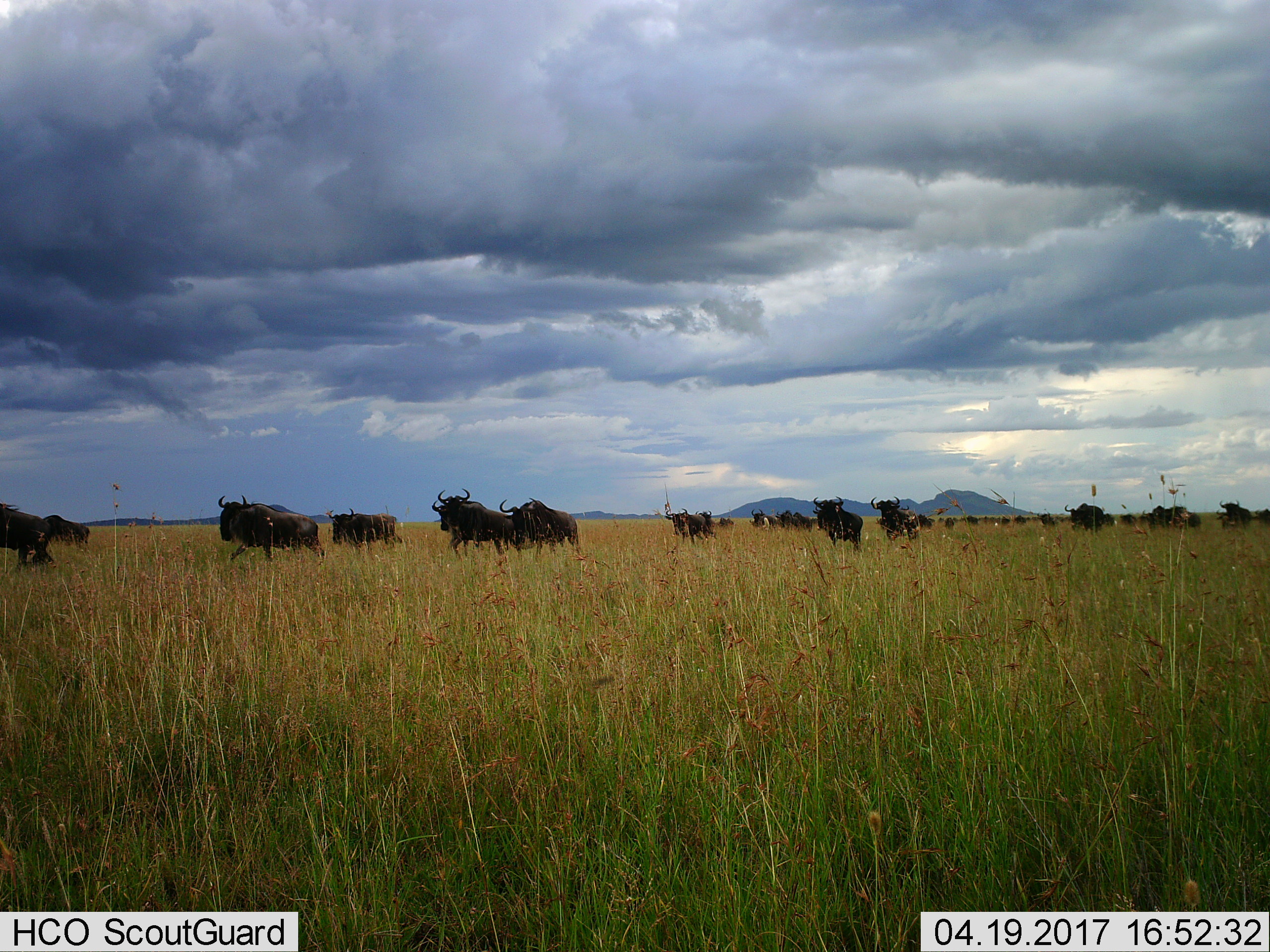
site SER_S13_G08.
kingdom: Animalia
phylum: Chordata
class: Mammalia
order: Artiodactyla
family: Bovidae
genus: Connochaetes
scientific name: Connochaetes taurinus taurinus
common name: blue wildebeest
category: wildebeestblue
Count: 11-50.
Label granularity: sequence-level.